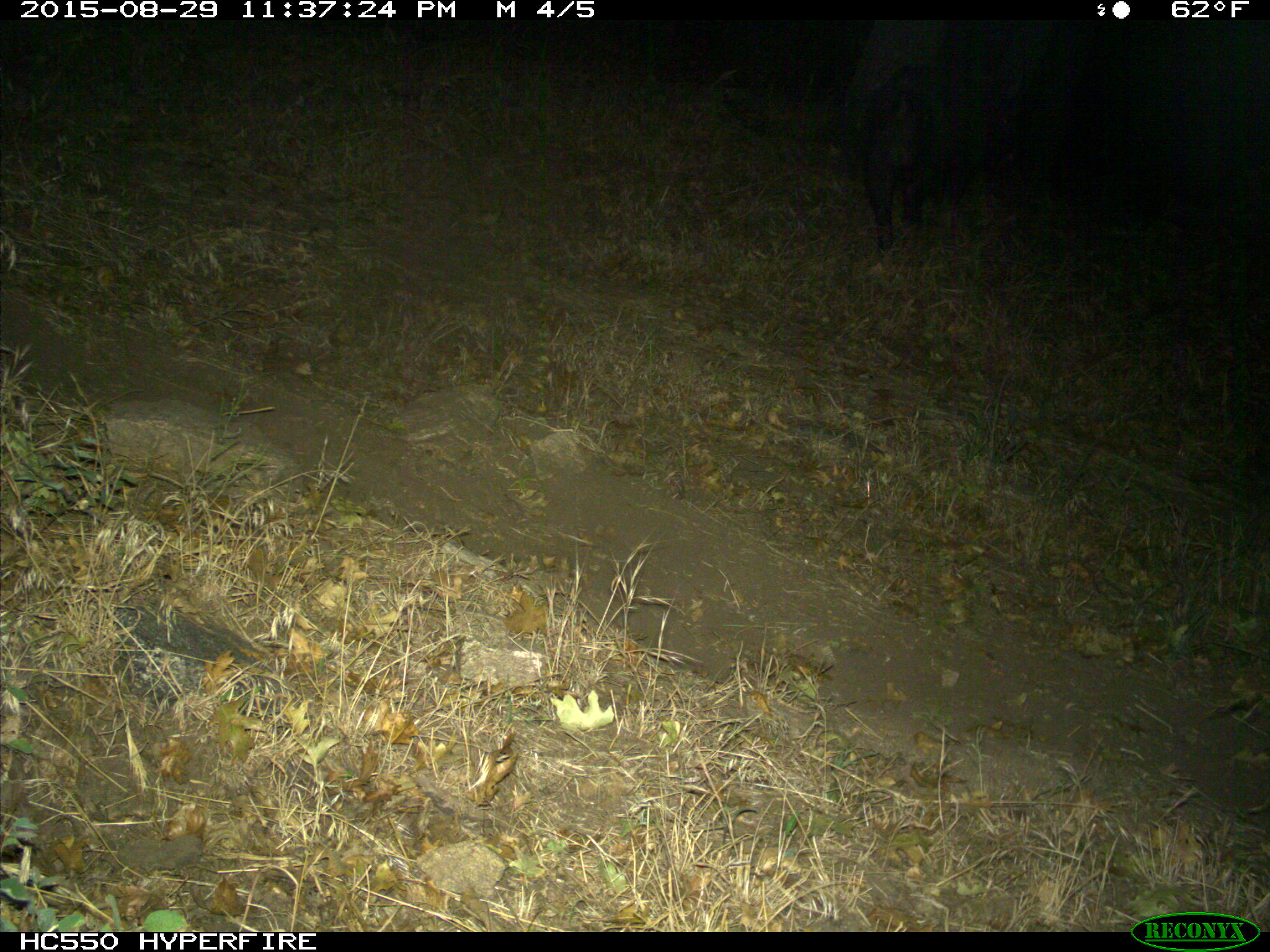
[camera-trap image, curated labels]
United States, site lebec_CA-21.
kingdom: Animalia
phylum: Chordata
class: Mammalia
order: Artiodactyla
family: Suidae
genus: Sus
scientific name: Sus scrofa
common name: wild boar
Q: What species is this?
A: Sus scrofa (wild boar).